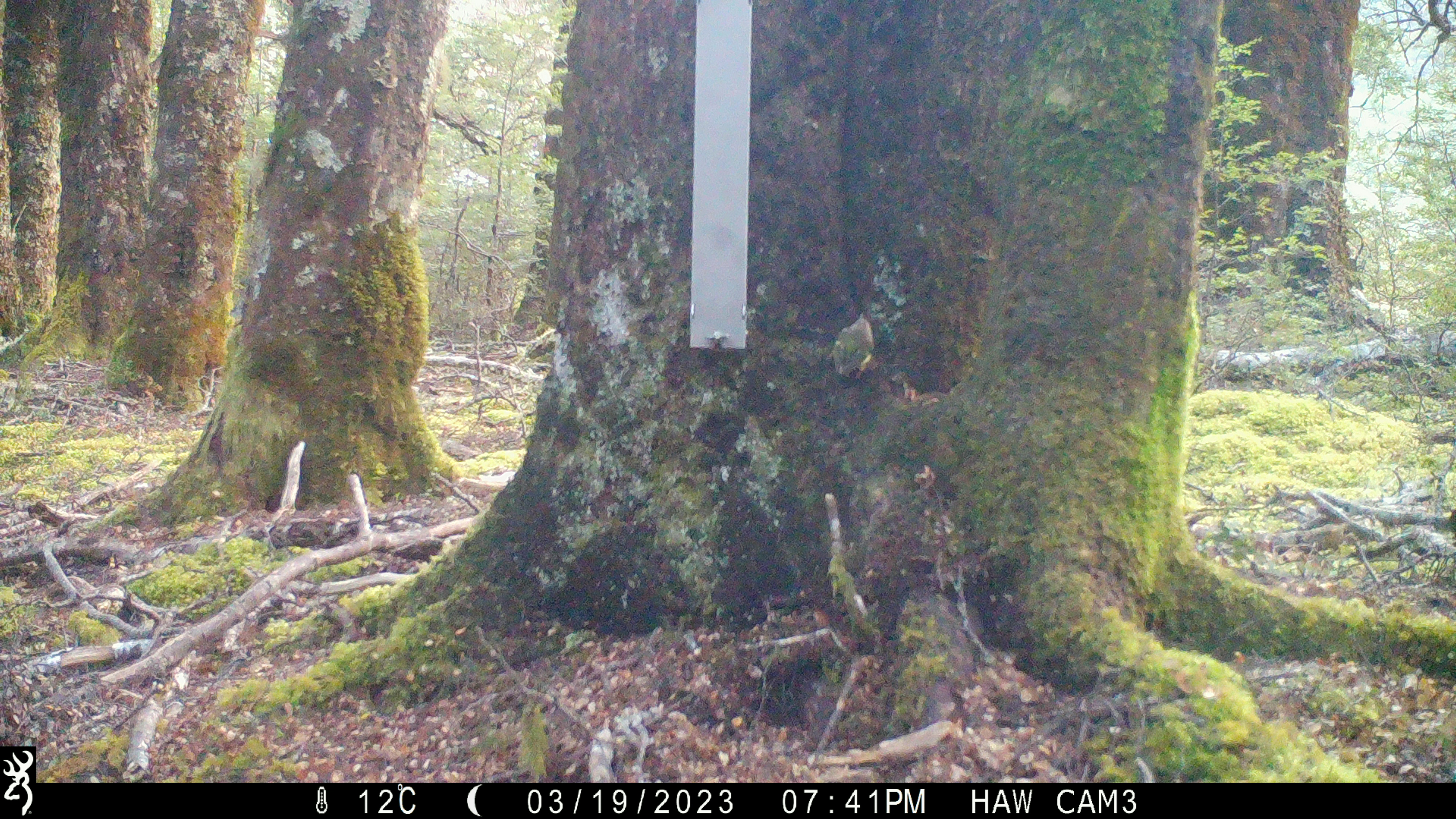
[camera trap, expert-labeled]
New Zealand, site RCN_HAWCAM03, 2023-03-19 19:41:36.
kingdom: Animalia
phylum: Chordata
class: Aves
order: Passeriformes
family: Acanthisittidae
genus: Acanthisitta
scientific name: Acanthisitta chloris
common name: rifleman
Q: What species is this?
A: Rifleman (Acanthisitta chloris).